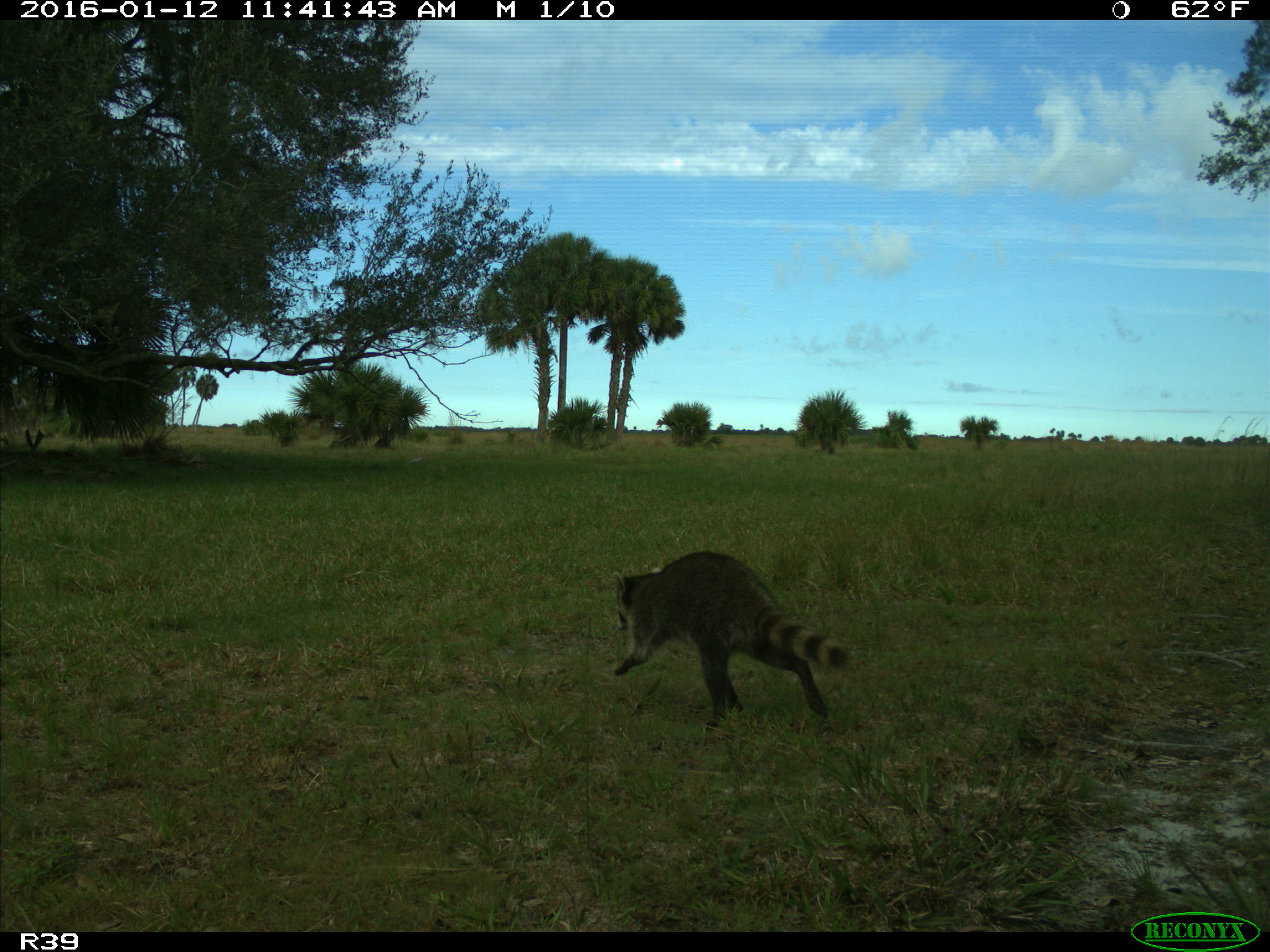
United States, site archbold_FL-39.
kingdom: Animalia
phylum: Chordata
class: Mammalia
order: Carnivora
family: Procyonidae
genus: Procyon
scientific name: Procyon lotor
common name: common raccoon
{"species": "Procyon lotor (common raccoon)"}